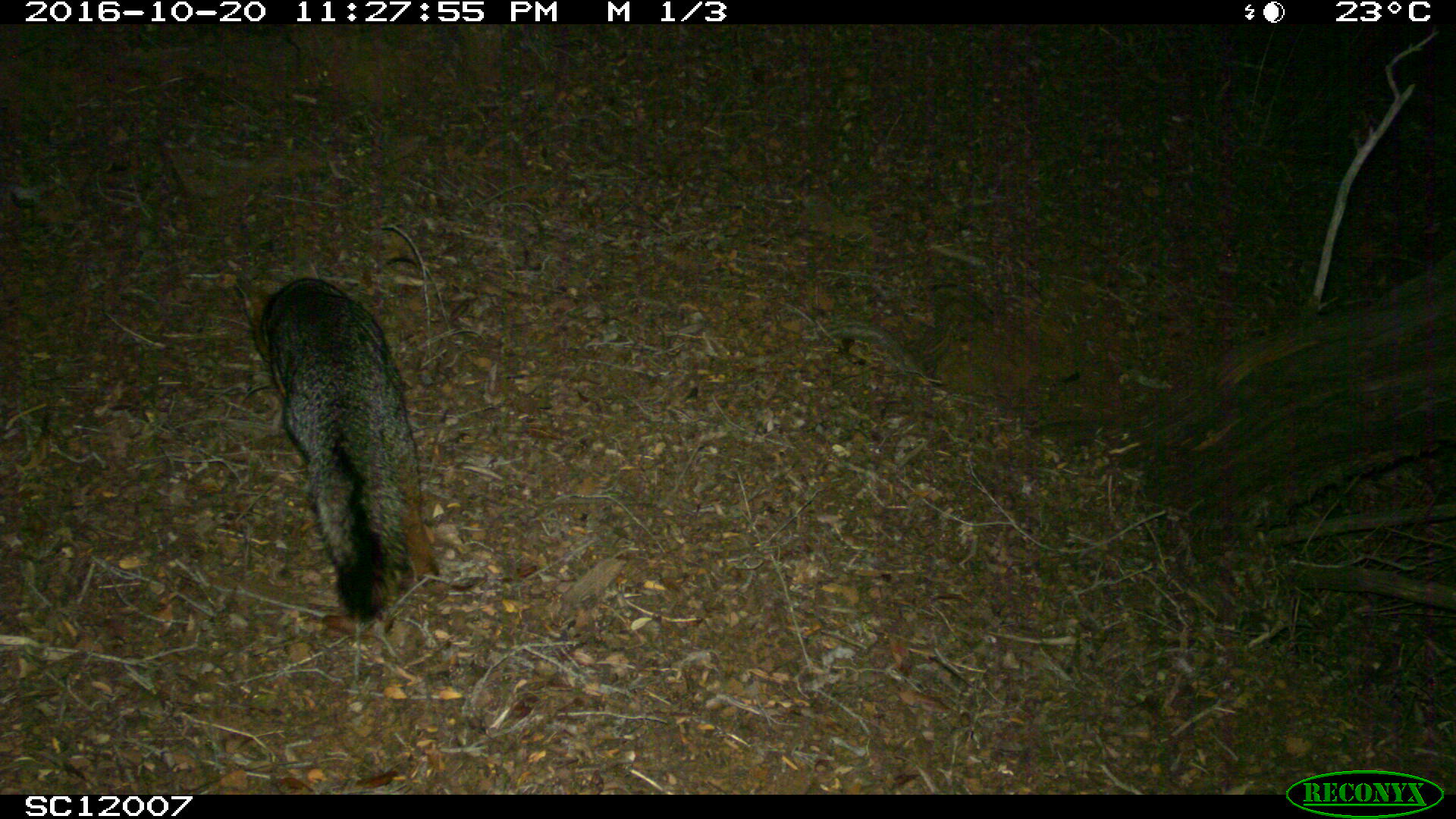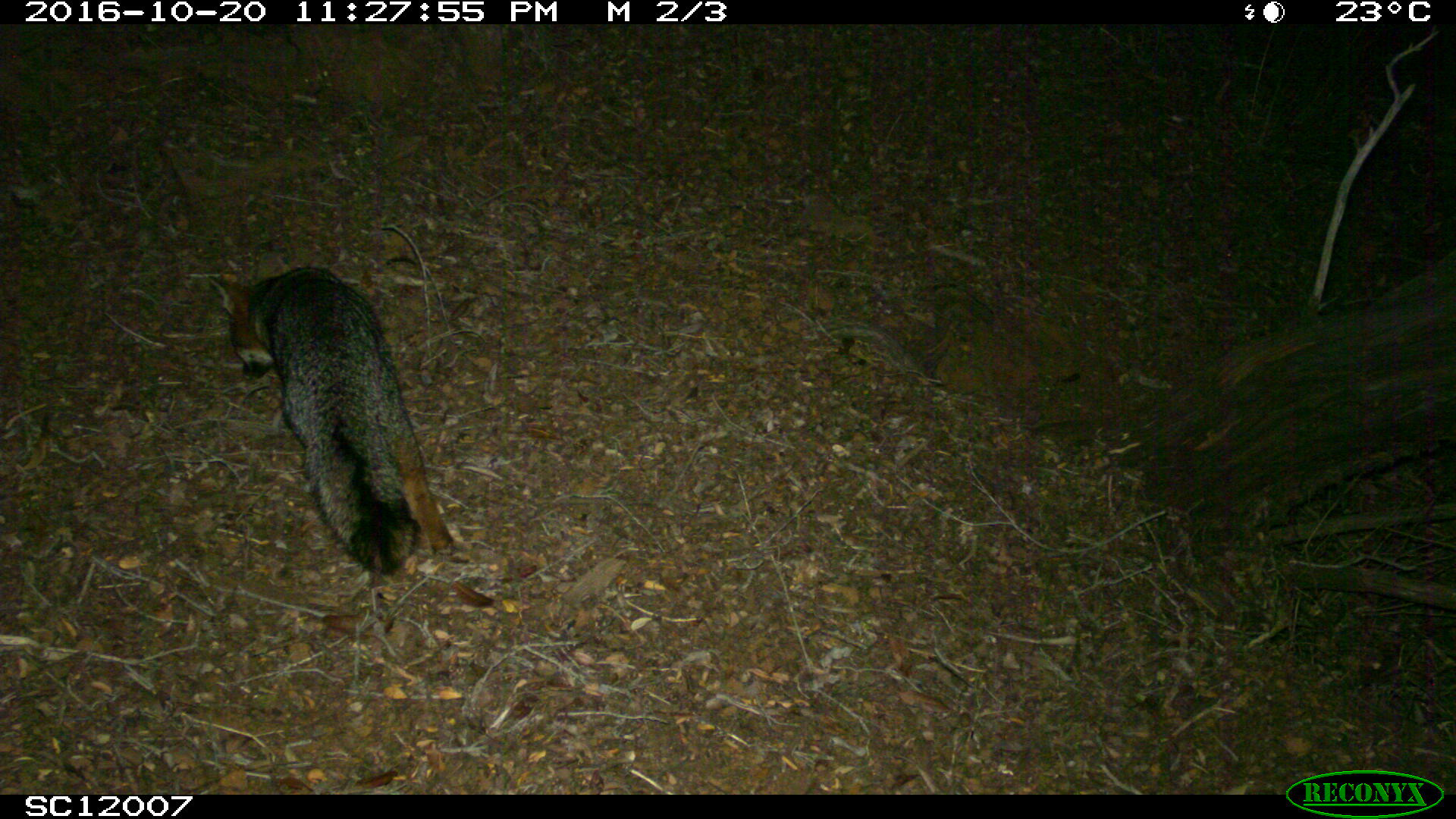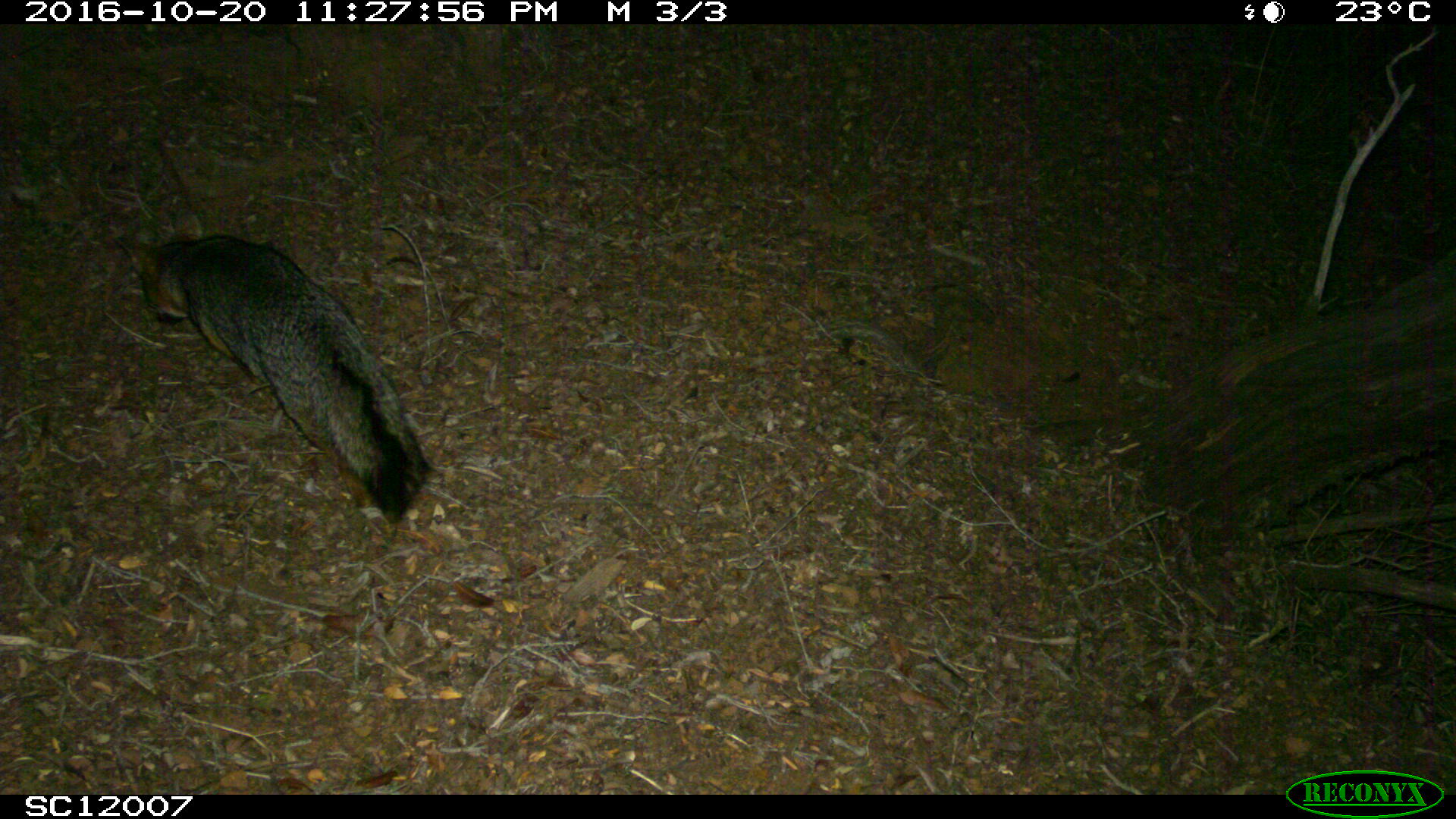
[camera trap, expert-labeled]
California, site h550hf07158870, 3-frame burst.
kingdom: Animalia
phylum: Chordata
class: Mammalia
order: Carnivora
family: Canidae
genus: Urocyon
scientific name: Urocyon littoralis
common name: island fox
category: fox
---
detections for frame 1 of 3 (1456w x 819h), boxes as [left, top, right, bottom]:
fox: [235, 259, 439, 623]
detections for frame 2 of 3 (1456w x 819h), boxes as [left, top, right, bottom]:
fox: [209, 253, 454, 576]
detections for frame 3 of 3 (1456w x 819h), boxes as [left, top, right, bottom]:
fox: [109, 214, 430, 524]